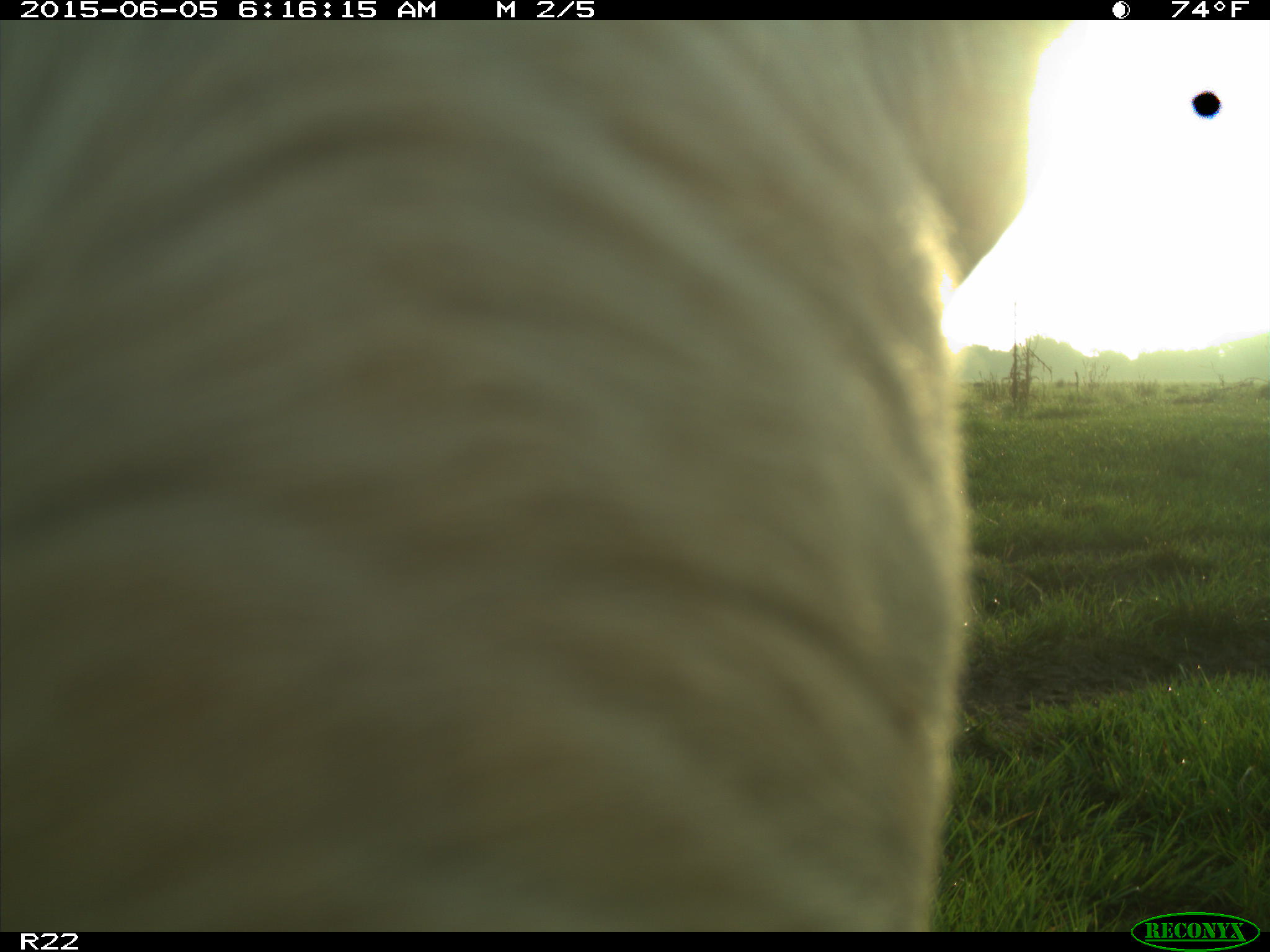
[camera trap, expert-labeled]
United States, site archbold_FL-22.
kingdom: Animalia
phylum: Chordata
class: Mammalia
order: Artiodactyla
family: Bovidae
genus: Bos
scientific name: Bos taurus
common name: domestic cow